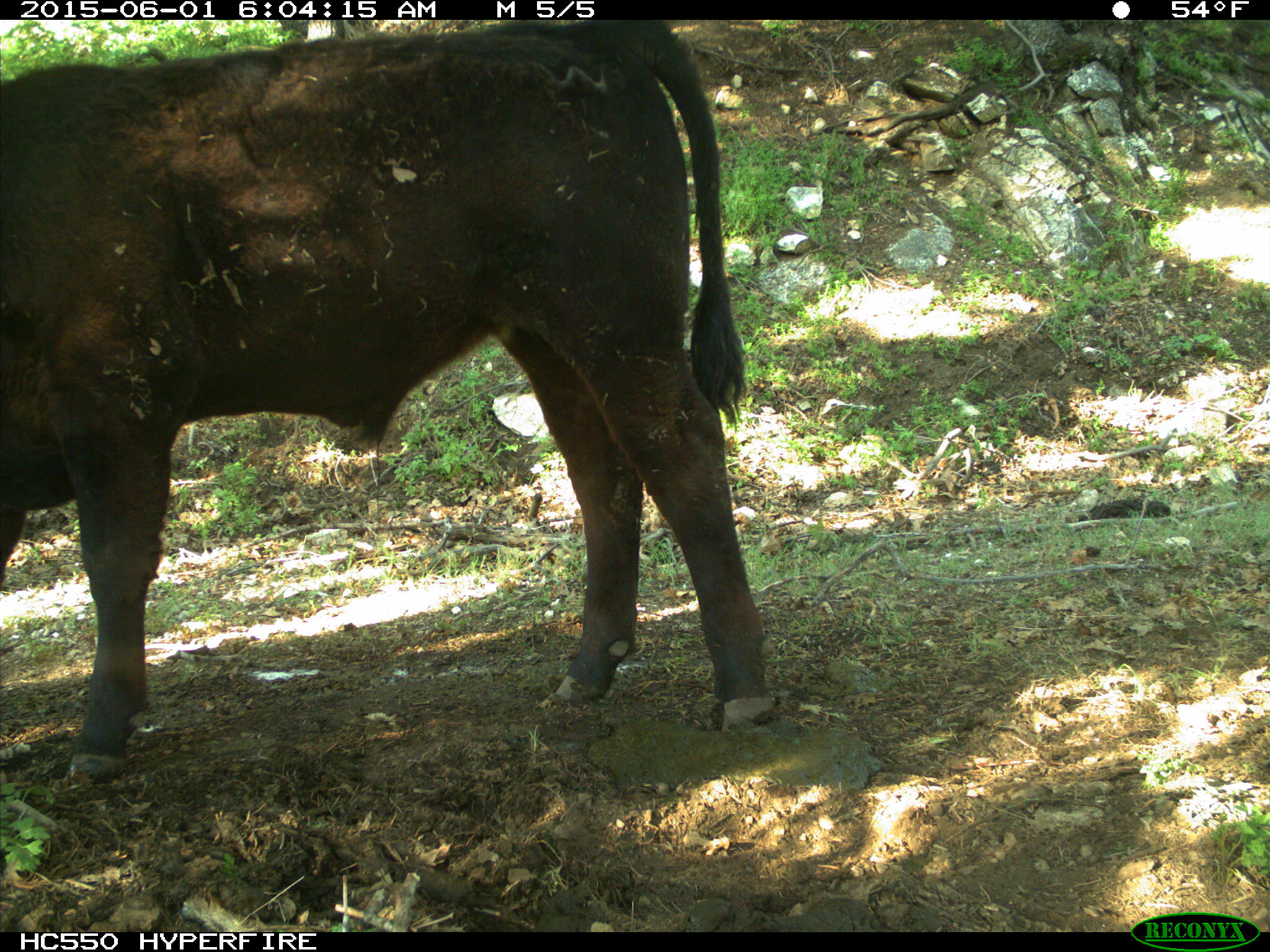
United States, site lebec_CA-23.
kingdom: Animalia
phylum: Chordata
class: Mammalia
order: Artiodactyla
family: Bovidae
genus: Bos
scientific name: Bos taurus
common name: domestic cow